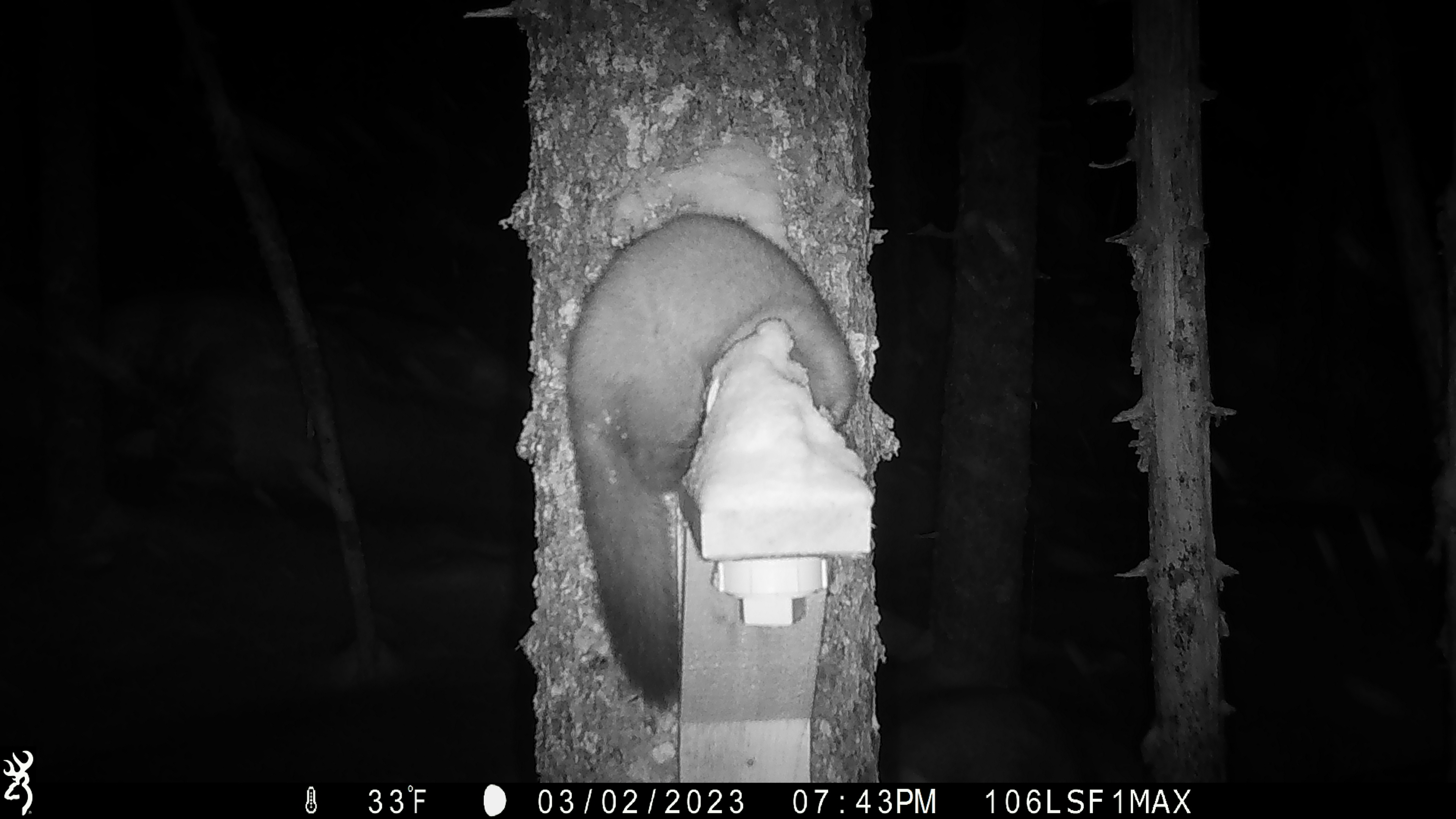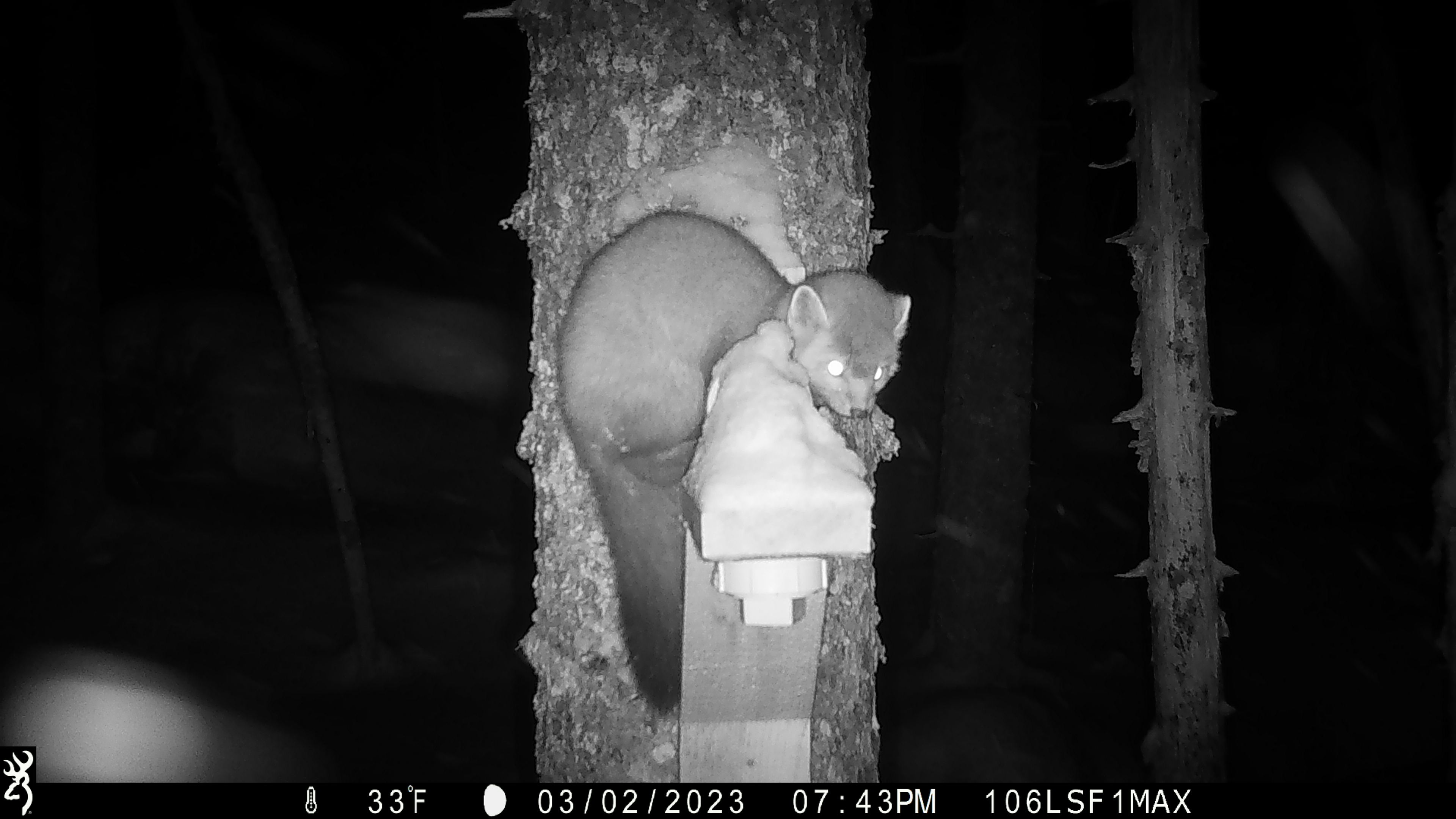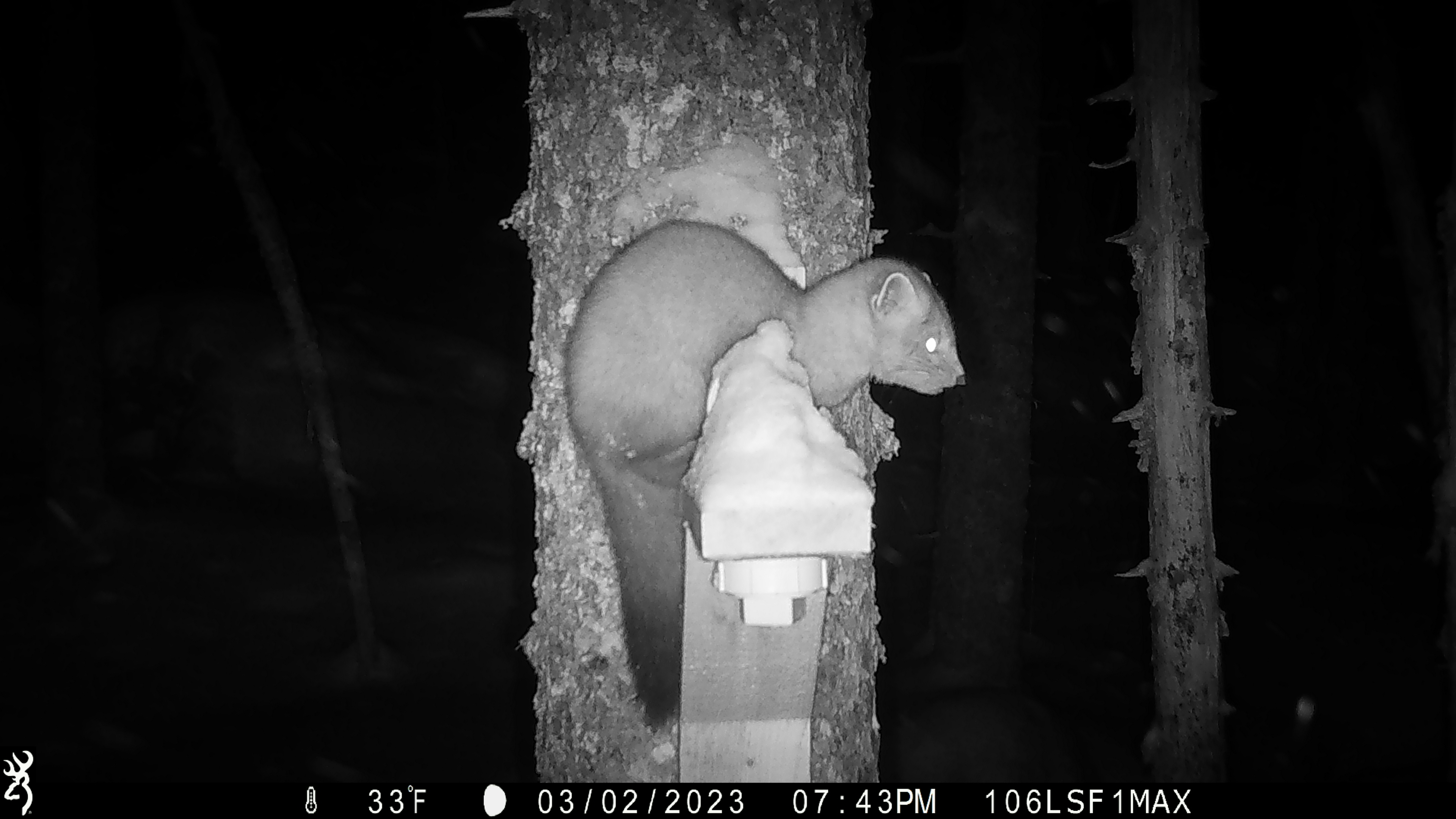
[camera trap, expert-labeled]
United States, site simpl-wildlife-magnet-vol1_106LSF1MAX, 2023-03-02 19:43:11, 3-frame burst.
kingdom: Animalia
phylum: Chordata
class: Mammalia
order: Carnivora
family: Mustelidae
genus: Martes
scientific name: Martes americana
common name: american marten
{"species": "american marten (Martes americana)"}